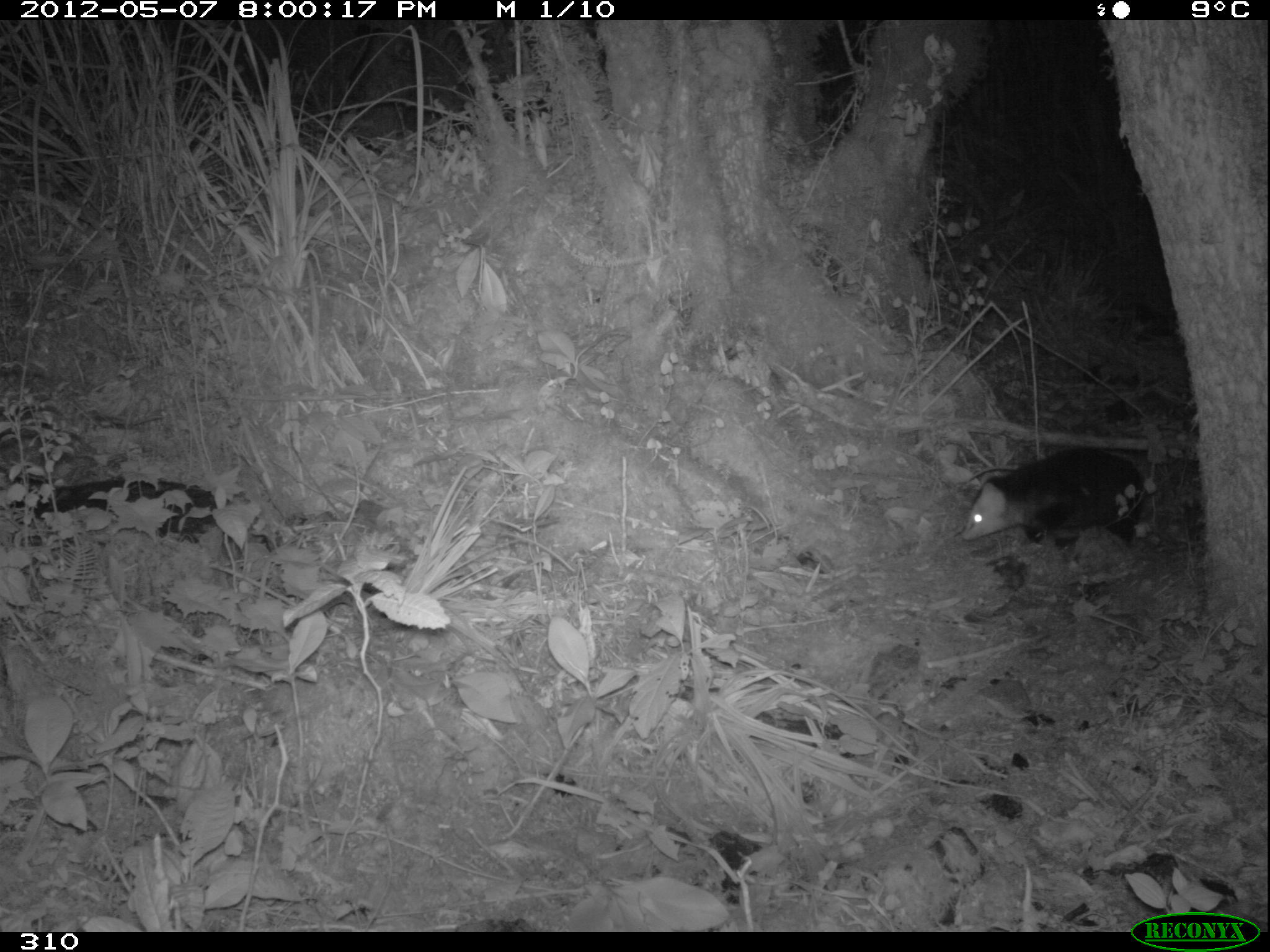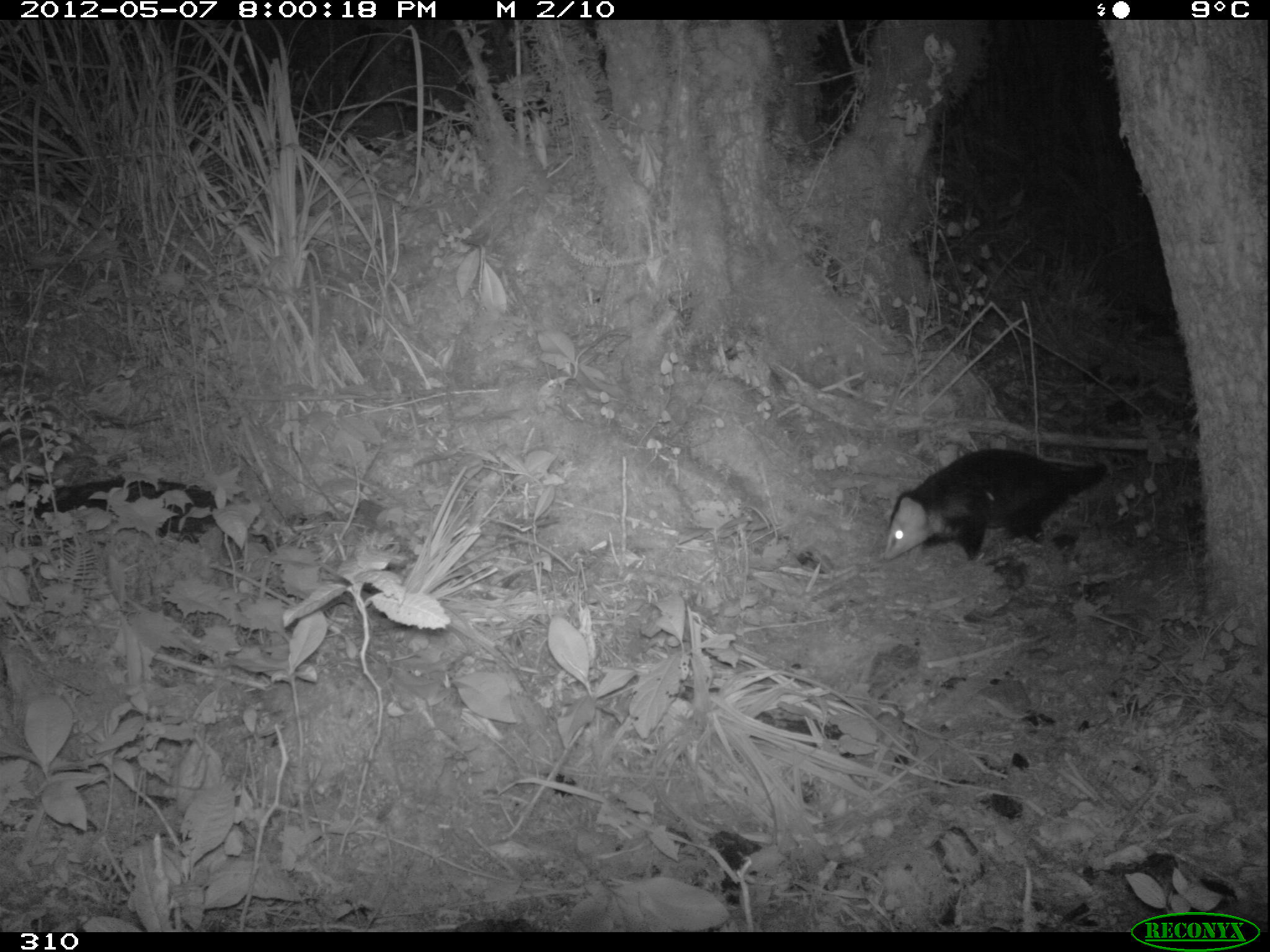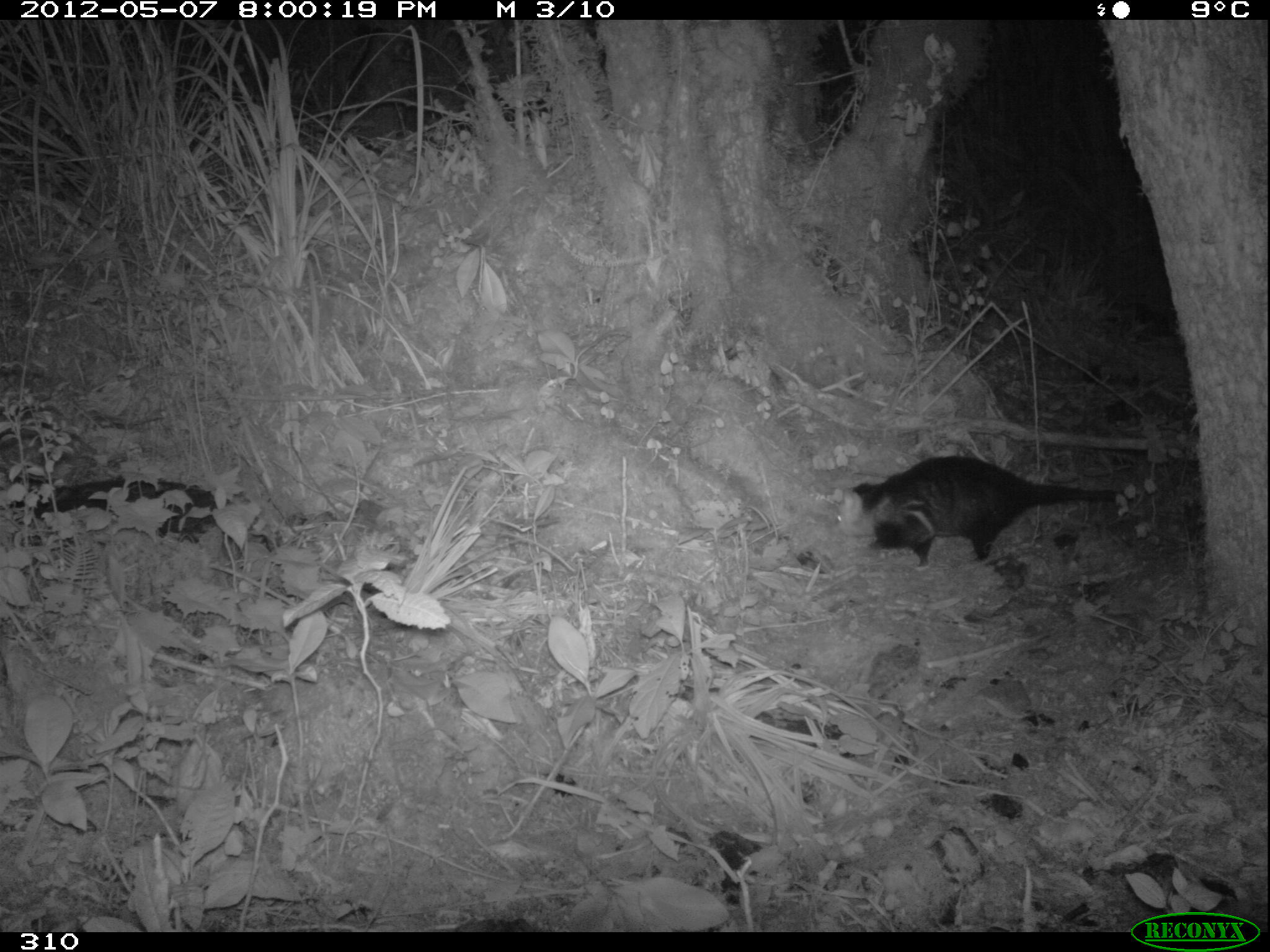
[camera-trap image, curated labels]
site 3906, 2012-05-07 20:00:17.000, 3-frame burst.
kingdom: Animalia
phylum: Chordata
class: Mammalia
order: Didelphimorphia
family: Didelphidae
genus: Didelphis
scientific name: Didelphis pernigra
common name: andean white-eared opossum